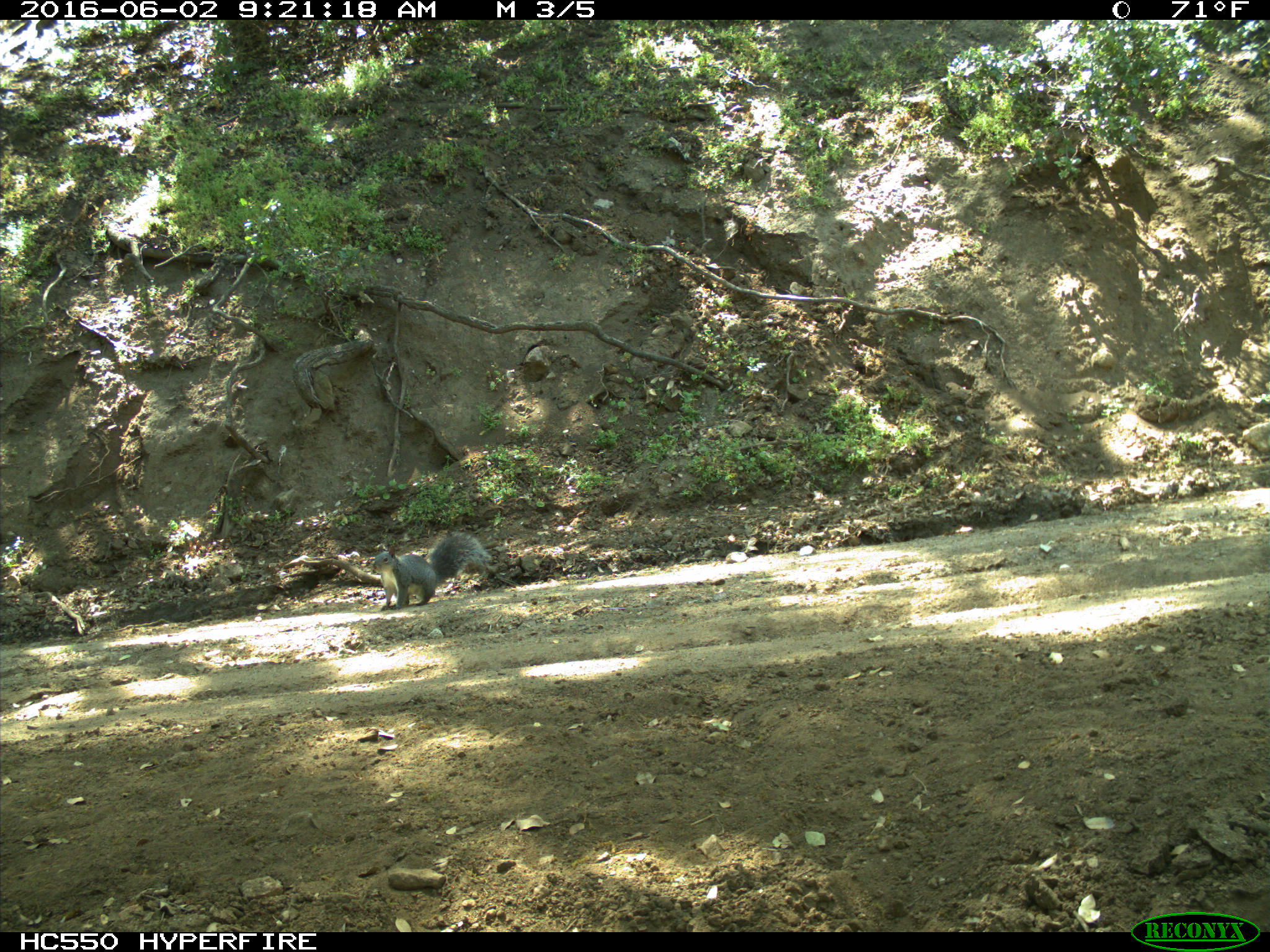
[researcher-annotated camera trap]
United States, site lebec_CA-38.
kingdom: Animalia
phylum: Chordata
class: Mammalia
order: Rodentia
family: Sciuridae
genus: Sciurus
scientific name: Sciurus carolinensis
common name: eastern gray squirrel